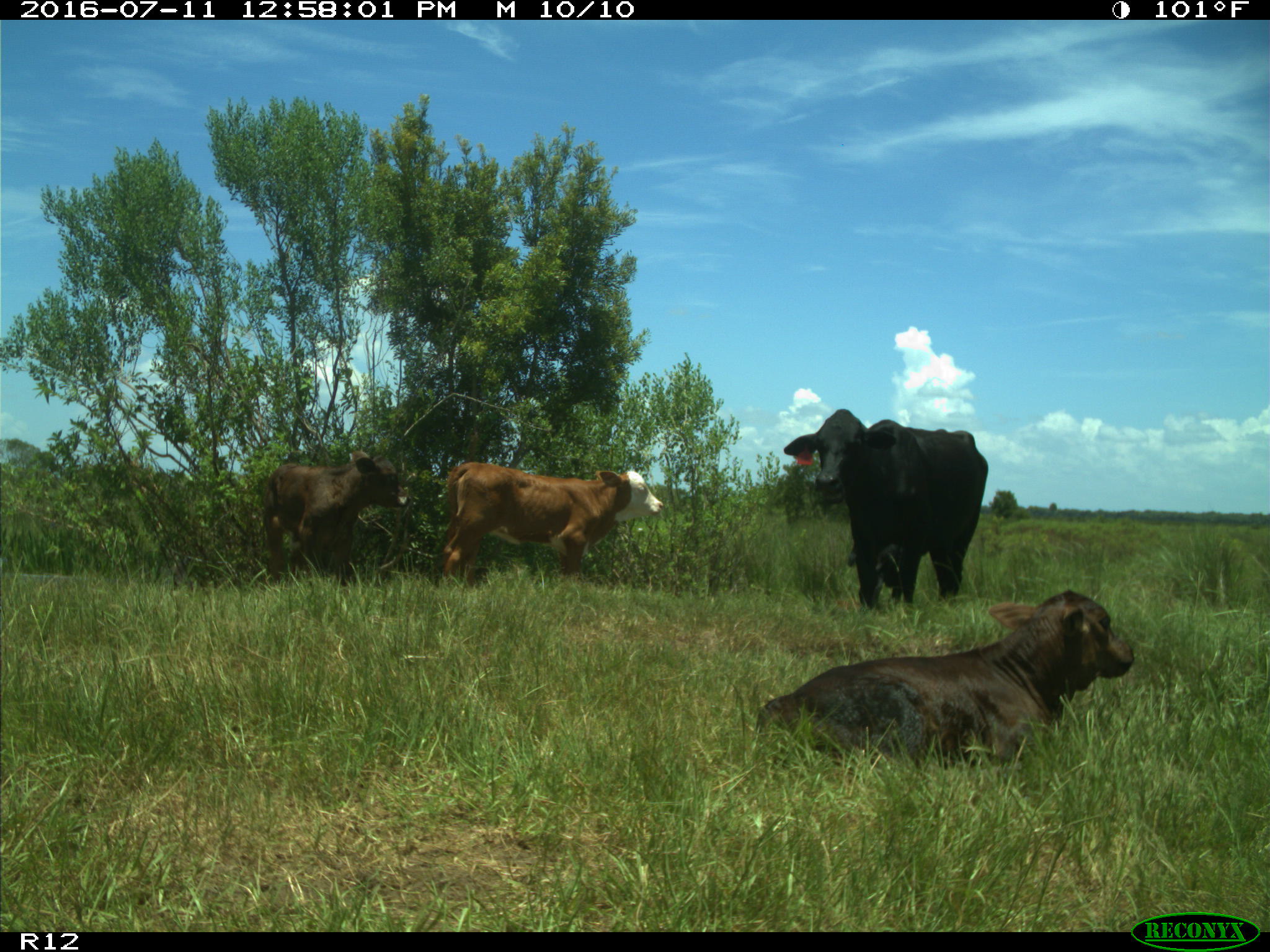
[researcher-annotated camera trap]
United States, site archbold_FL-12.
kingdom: Animalia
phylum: Chordata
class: Mammalia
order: Artiodactyla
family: Bovidae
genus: Bos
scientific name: Bos taurus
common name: domestic cow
Bos taurus (domestic cow).